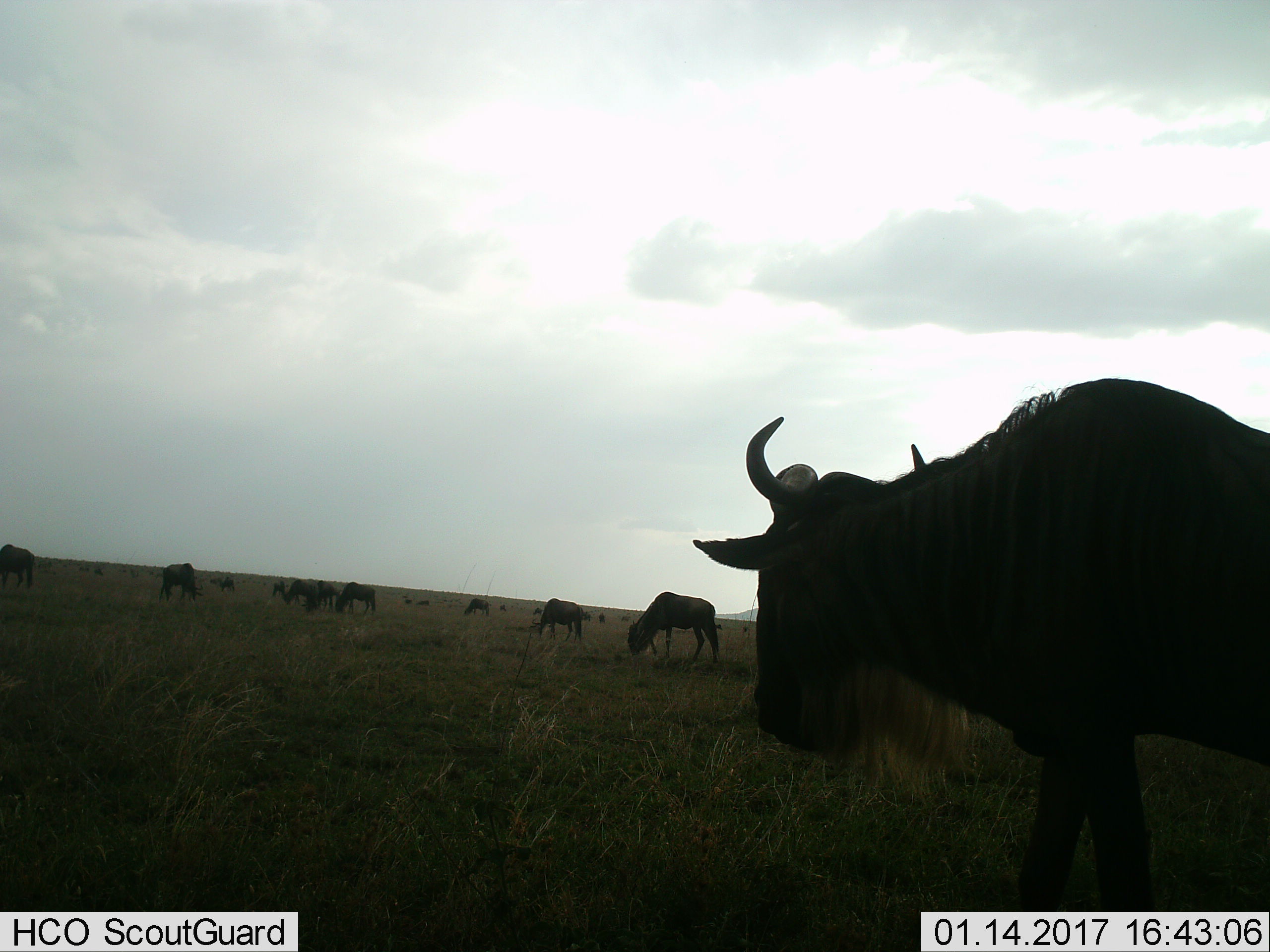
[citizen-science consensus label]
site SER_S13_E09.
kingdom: Animalia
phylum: Chordata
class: Mammalia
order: Artiodactyla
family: Bovidae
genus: Connochaetes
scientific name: Connochaetes taurinus taurinus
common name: blue wildebeest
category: wildebeestblue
Wildebeestblue (blue wildebeest) (Connochaetes taurinus taurinus), count 11-50. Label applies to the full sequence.